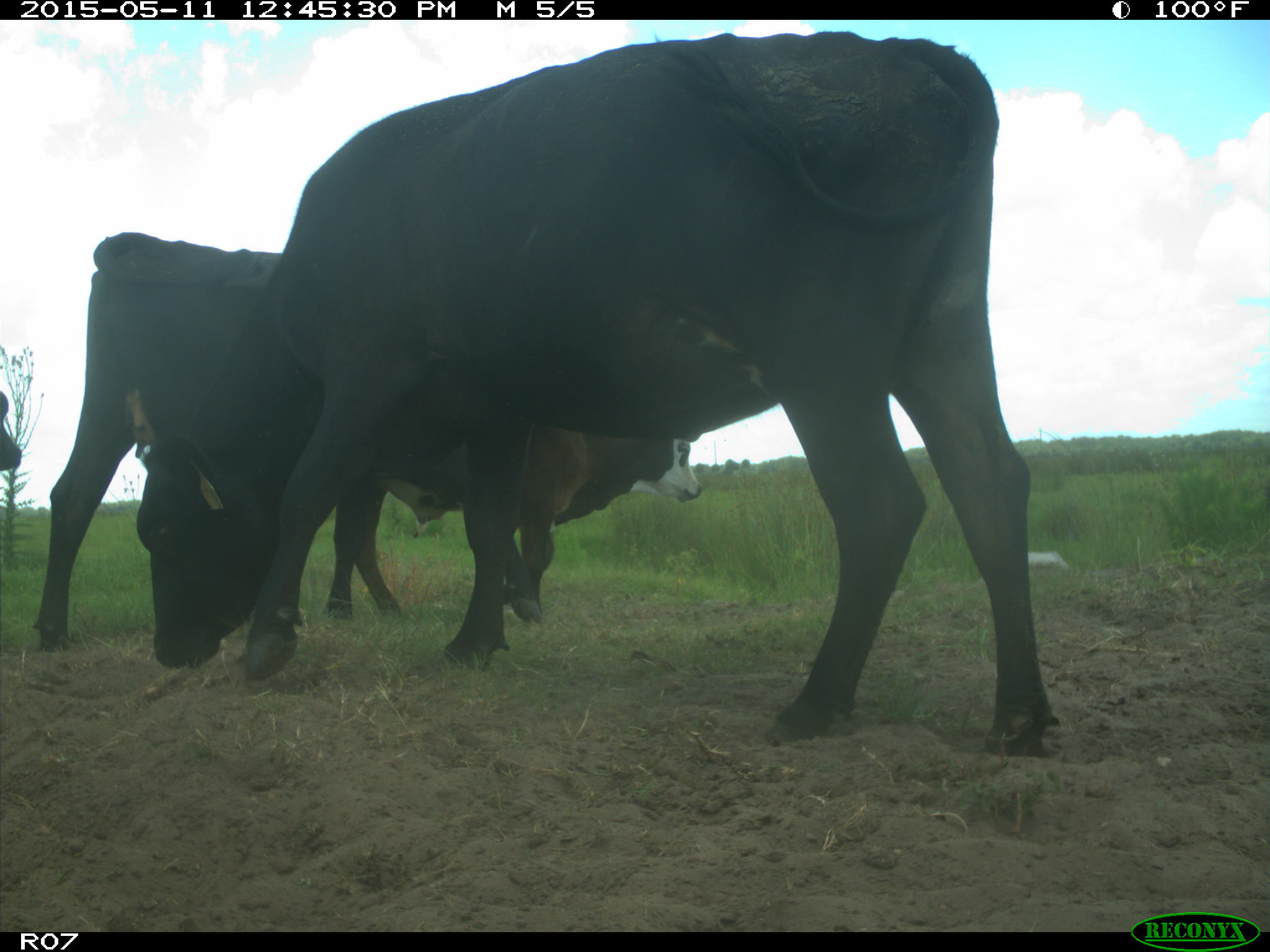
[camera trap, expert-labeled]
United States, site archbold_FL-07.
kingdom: Animalia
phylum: Chordata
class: Mammalia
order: Artiodactyla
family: Bovidae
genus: Bos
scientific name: Bos taurus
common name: domestic cow